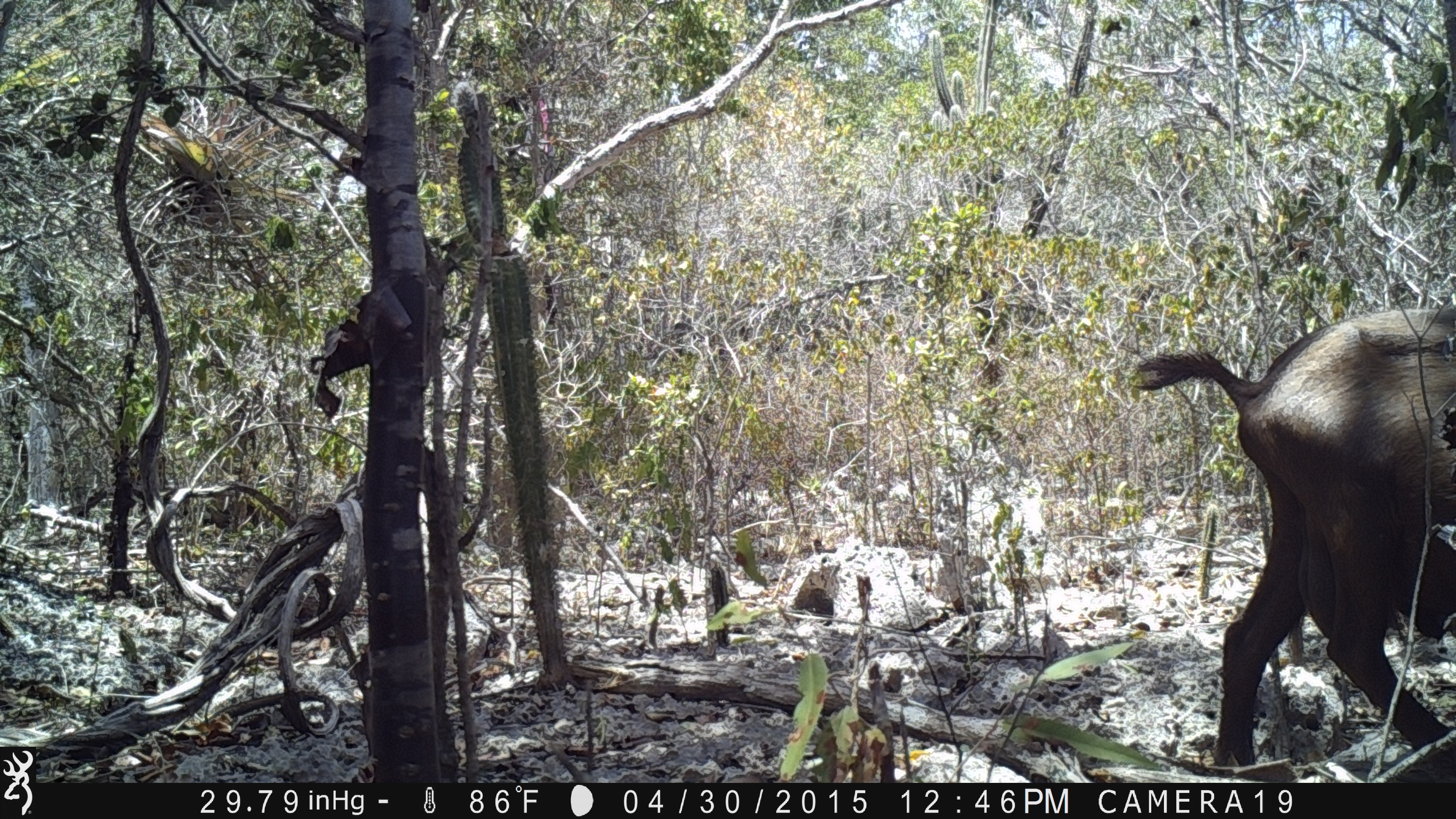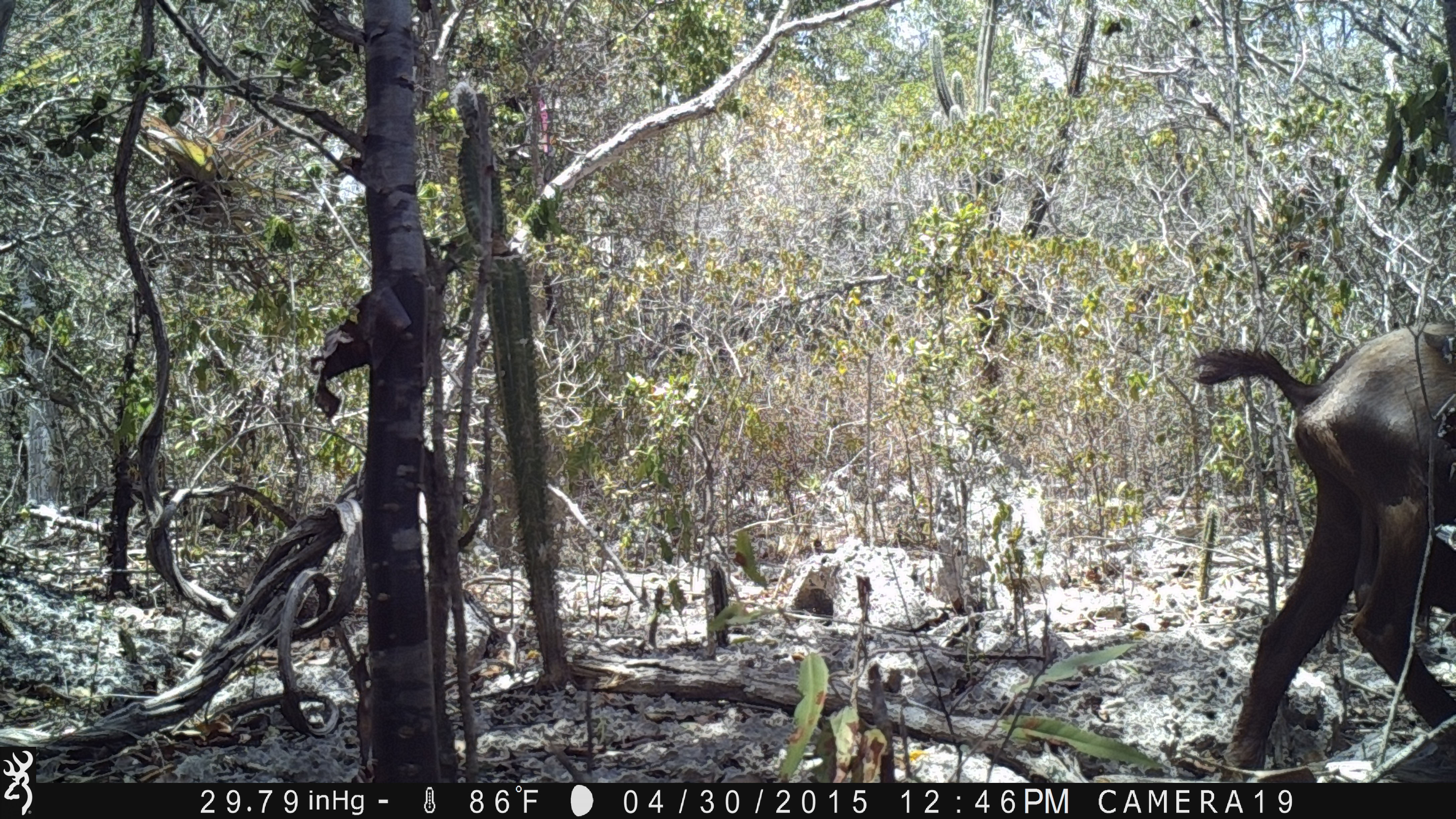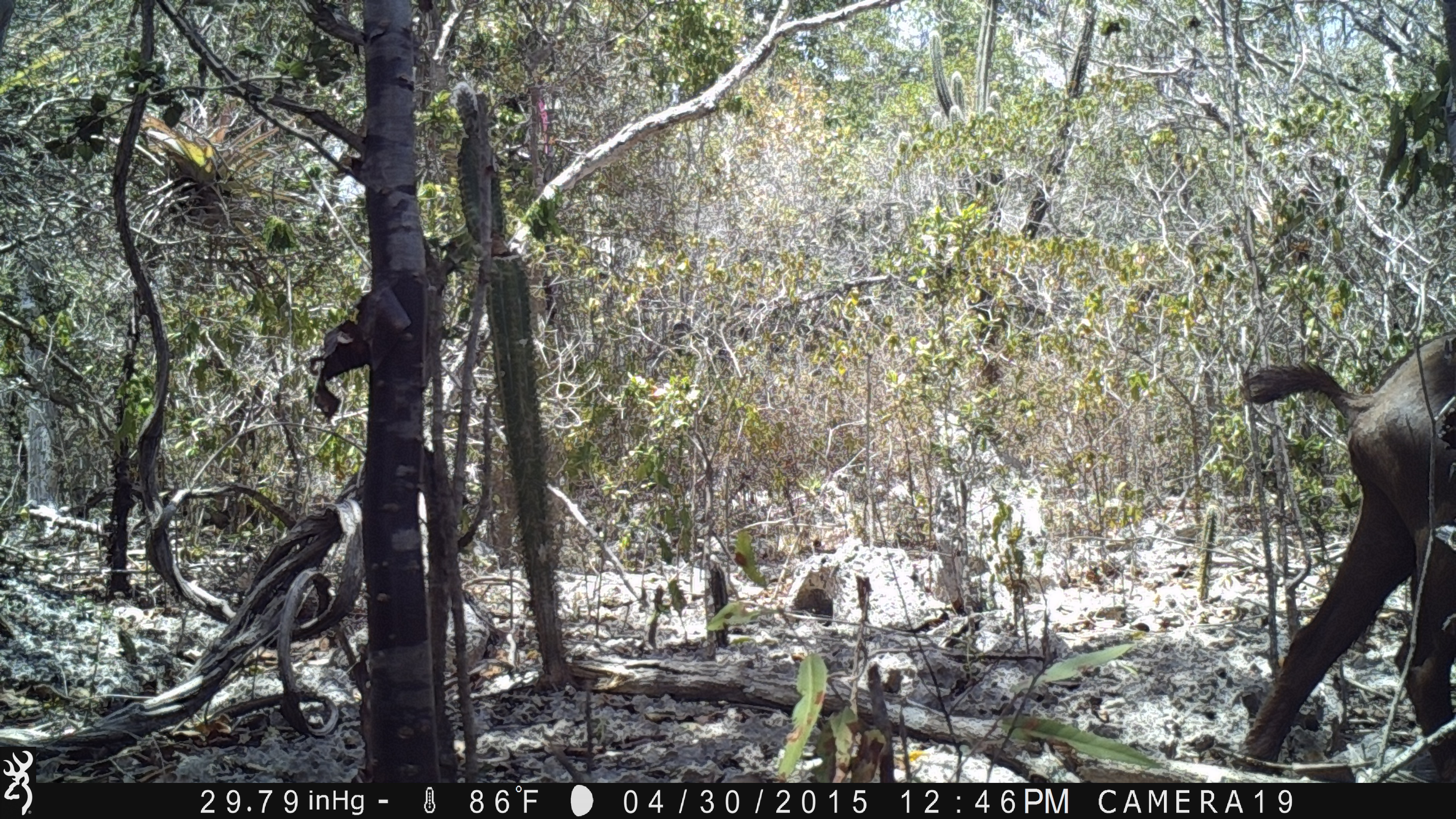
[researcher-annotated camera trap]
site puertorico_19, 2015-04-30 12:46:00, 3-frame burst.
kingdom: Animalia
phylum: Chordata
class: Mammalia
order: Artiodactyla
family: Bovidae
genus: Capra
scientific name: Capra hircus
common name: goat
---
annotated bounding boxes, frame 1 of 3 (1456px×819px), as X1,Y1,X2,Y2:
goat: 1131,299,1456,782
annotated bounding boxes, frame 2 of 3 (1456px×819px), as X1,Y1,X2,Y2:
goat: 1189,312,1456,785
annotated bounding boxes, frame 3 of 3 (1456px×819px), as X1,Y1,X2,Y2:
goat: 1229,324,1452,781